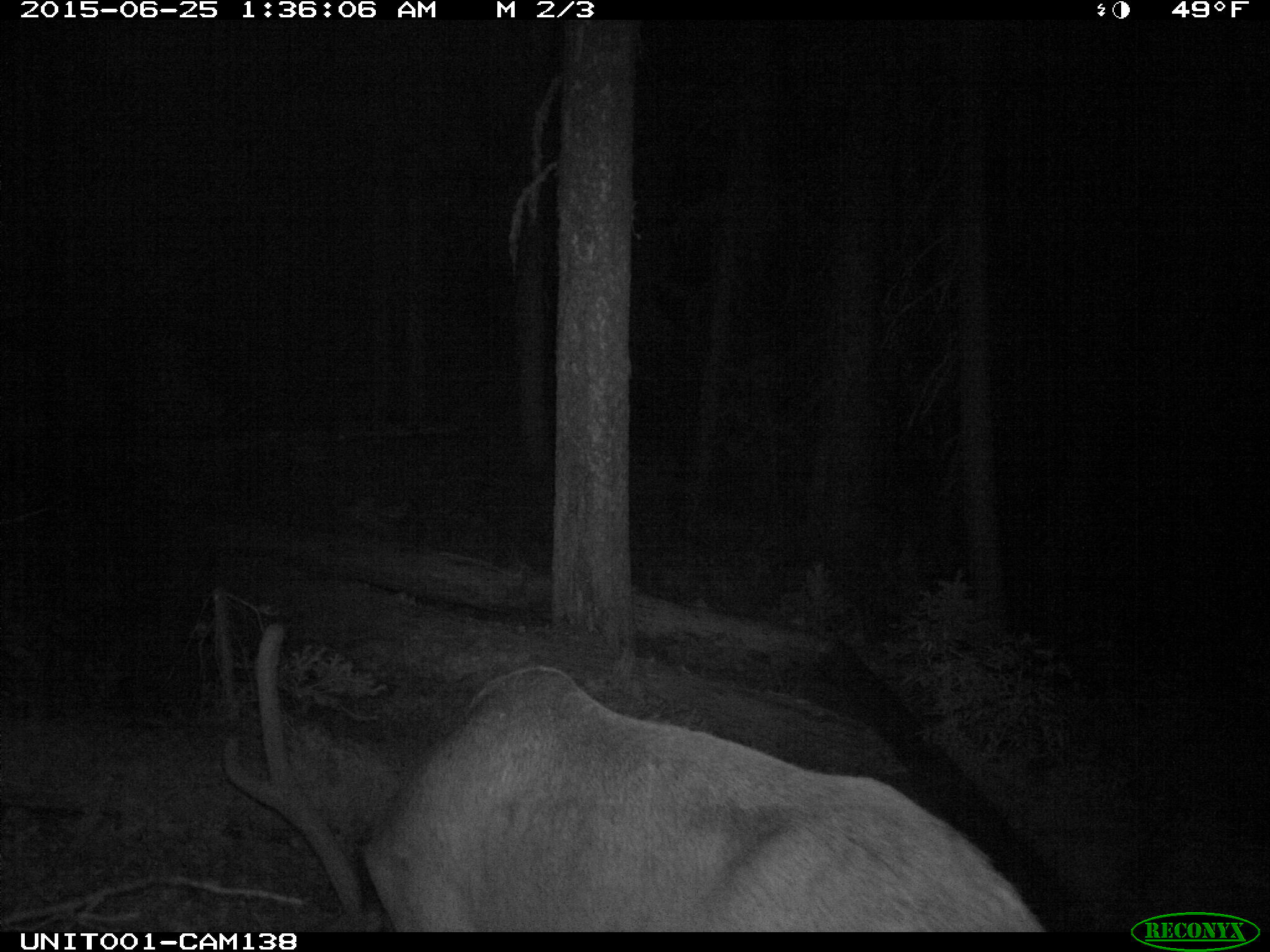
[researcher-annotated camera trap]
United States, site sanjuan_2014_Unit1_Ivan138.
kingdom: Animalia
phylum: Chordata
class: Mammalia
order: Artiodactyla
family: Cervidae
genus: Cervus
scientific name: Cervus elaphus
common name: red deer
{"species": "Cervus elaphus (red deer)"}